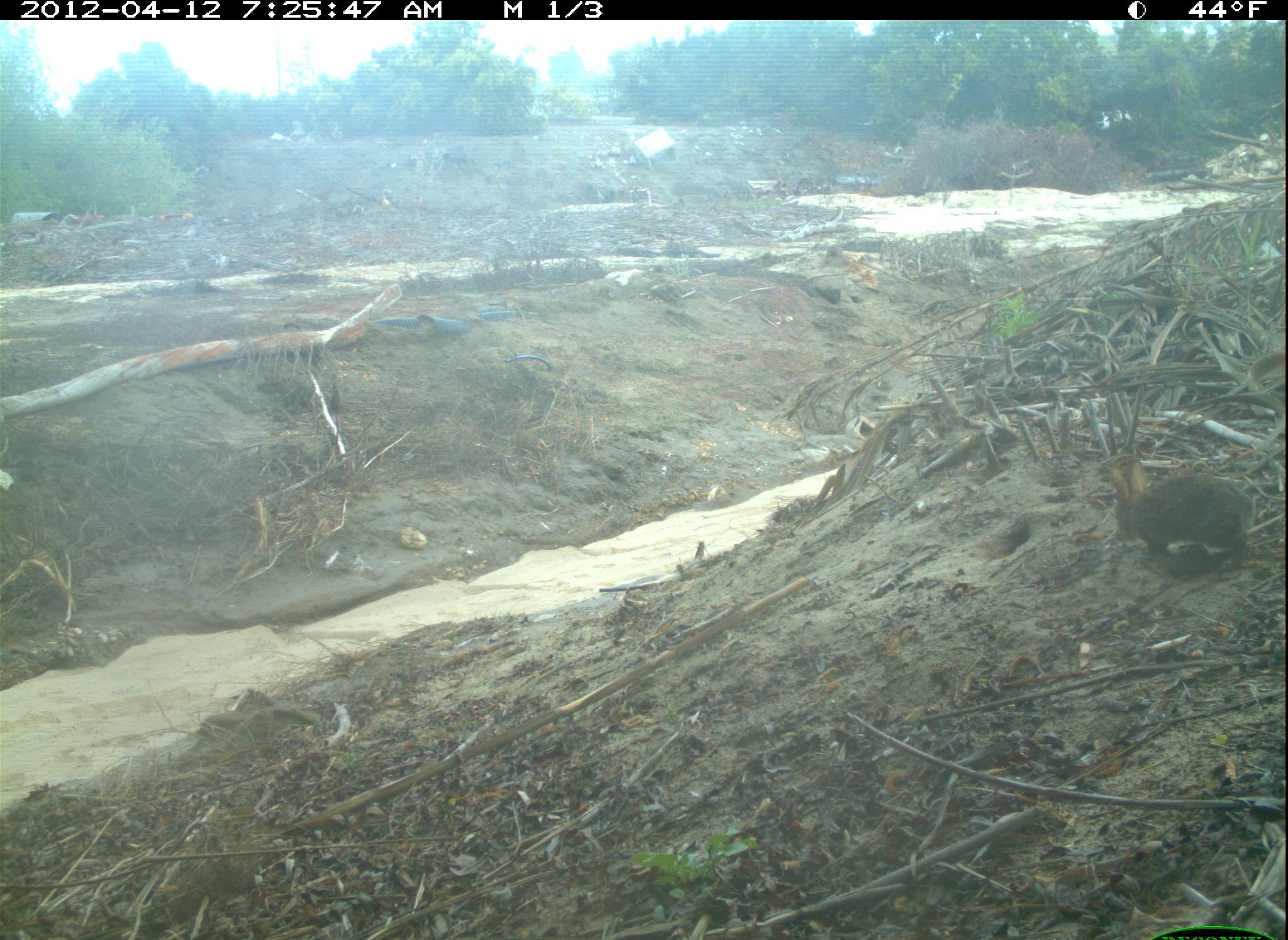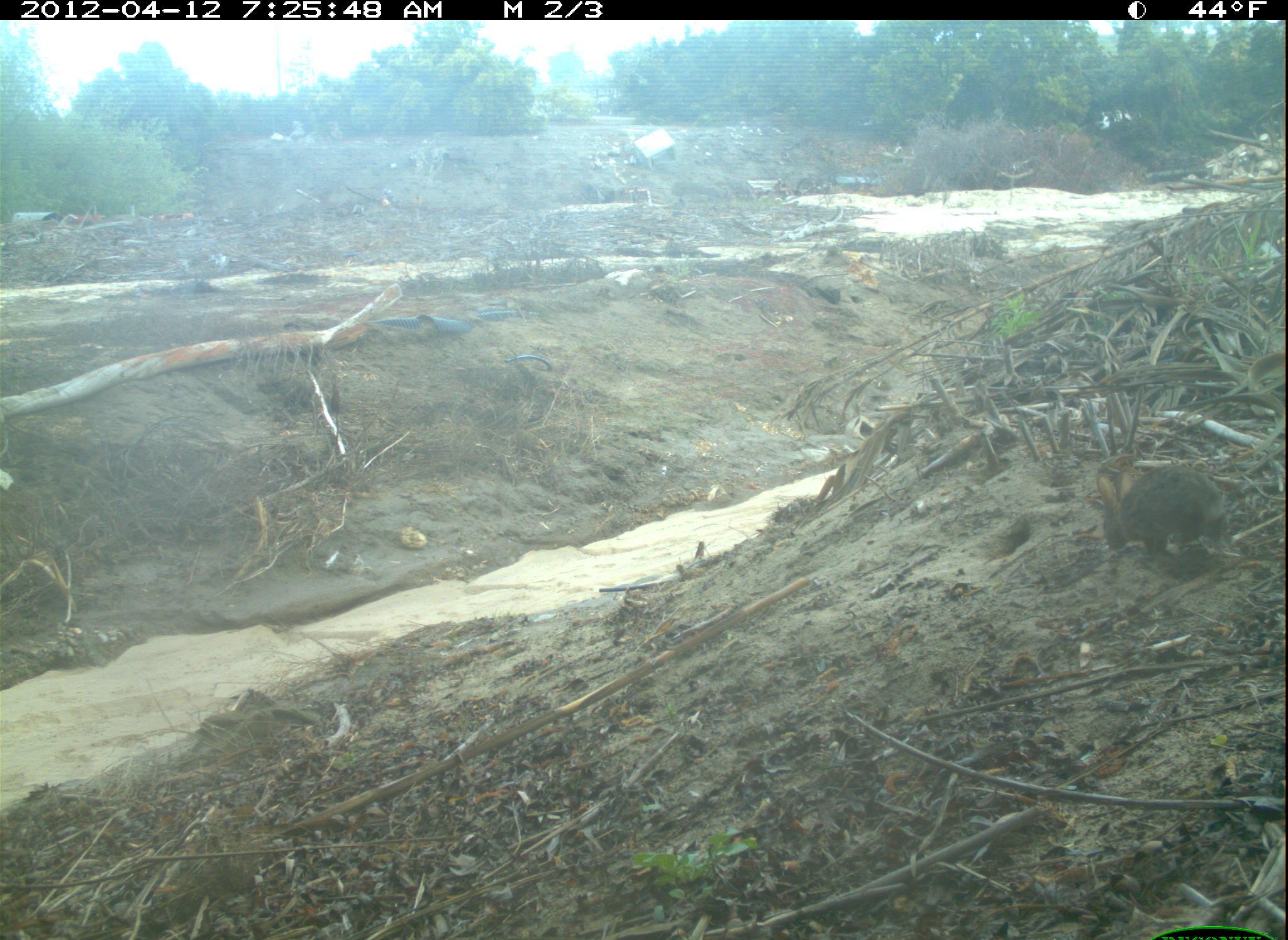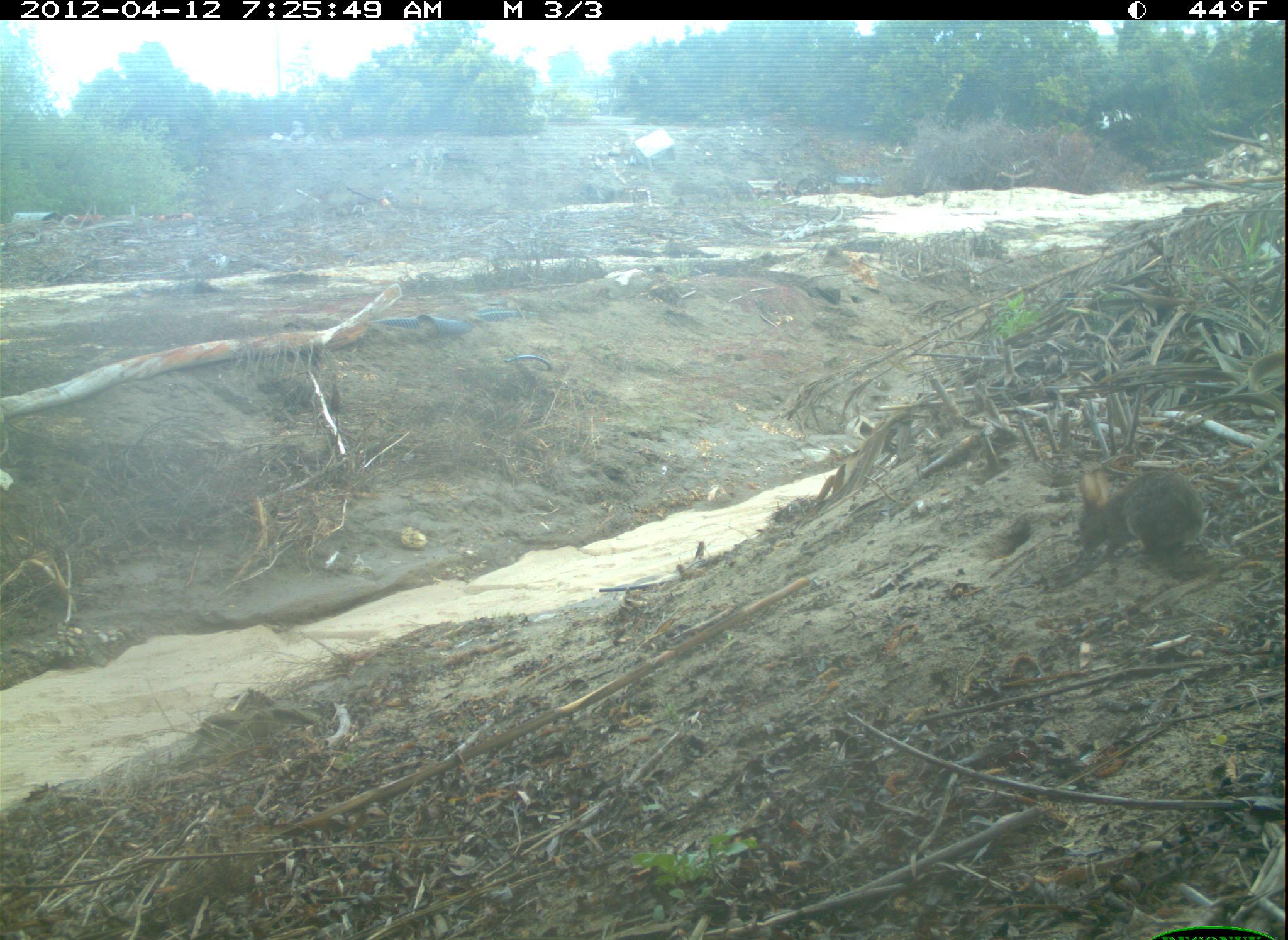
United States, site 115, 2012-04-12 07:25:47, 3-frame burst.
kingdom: Animalia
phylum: Chordata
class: Mammalia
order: Lagomorpha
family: Leporidae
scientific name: Leporidae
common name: rabbits and hares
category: rabbit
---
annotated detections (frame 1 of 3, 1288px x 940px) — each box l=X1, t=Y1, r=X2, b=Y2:
rabbit: l=1101, t=444, r=1267, b=571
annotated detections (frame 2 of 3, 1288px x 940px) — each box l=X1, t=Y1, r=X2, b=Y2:
rabbit: l=1082, t=440, r=1246, b=583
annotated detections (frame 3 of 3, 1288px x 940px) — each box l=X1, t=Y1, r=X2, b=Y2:
rabbit: l=1063, t=462, r=1216, b=580